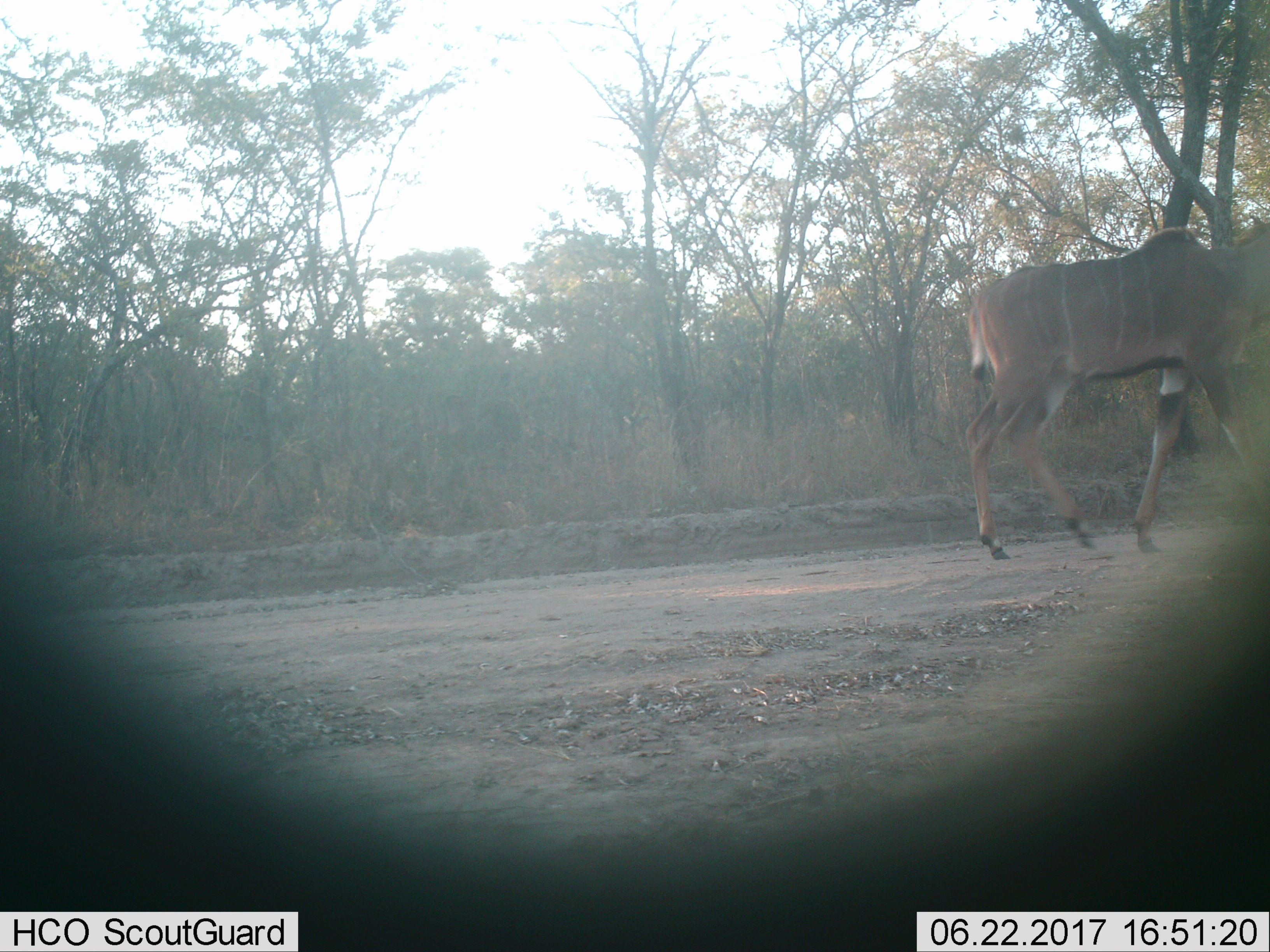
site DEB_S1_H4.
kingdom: Animalia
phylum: Chordata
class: Mammalia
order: Artiodactyla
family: Bovidae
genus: Tragelaphus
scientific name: Tragelaphus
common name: kudu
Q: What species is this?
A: Kudu (Tragelaphus).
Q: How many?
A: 1.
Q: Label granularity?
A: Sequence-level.